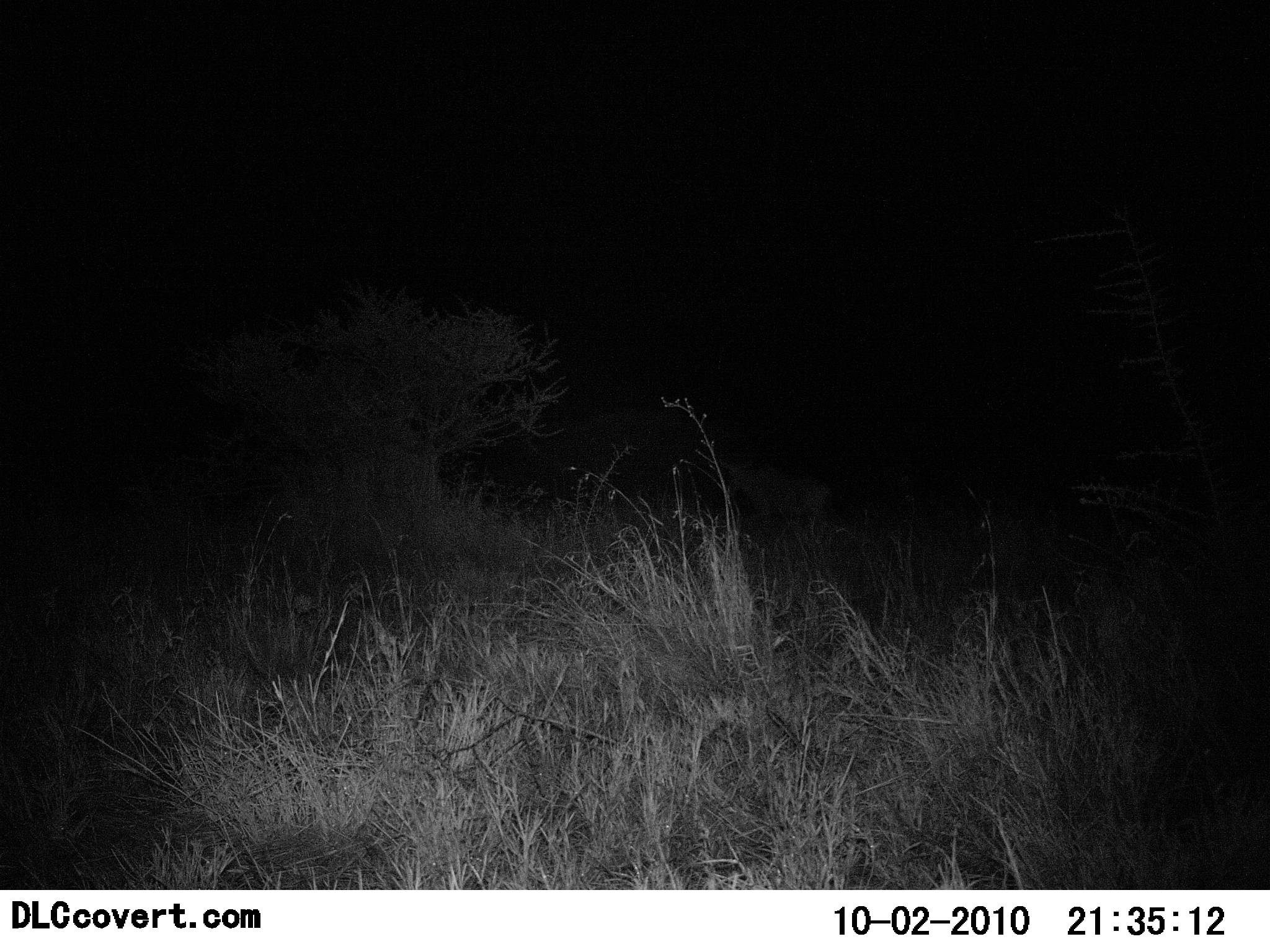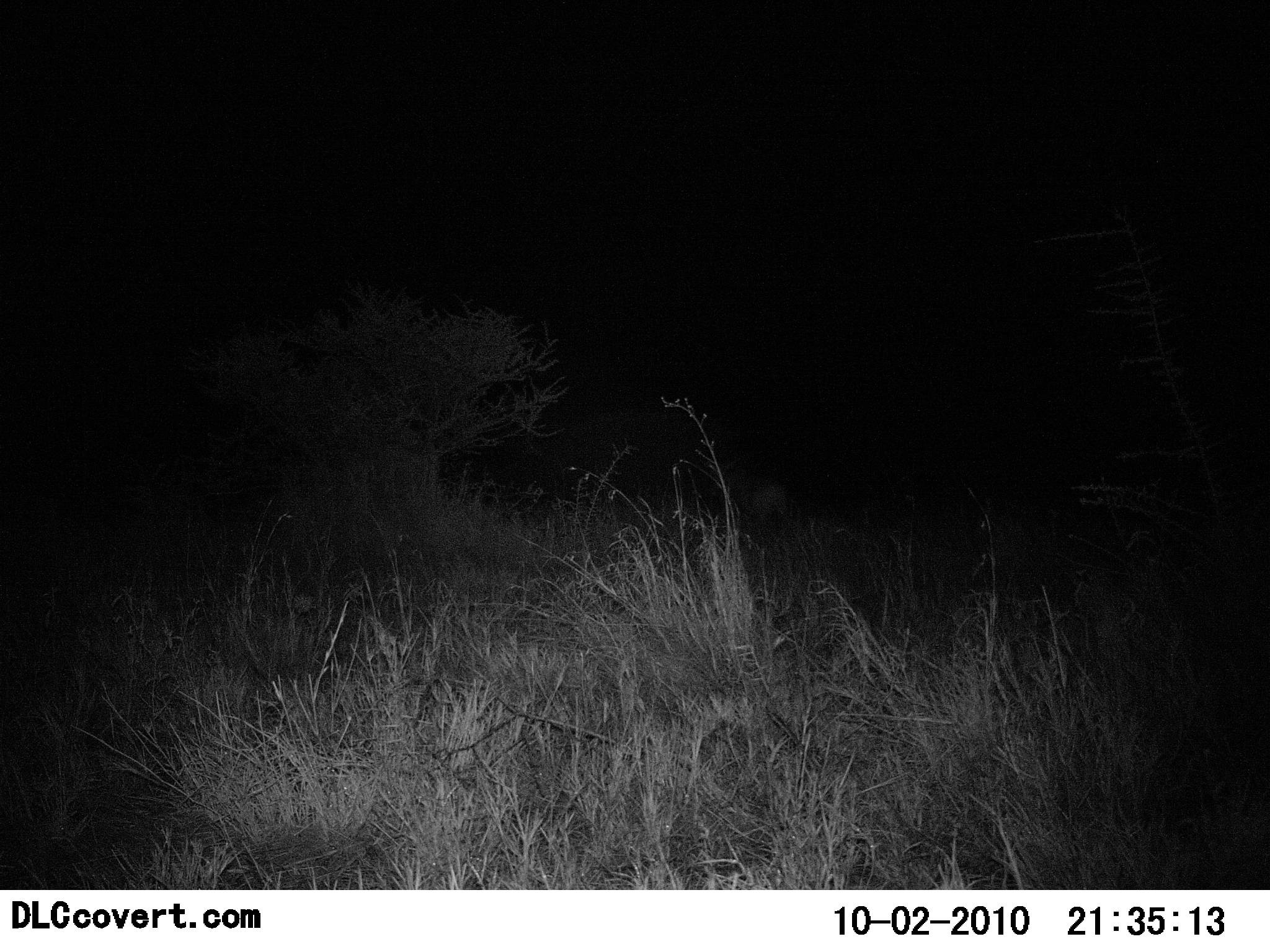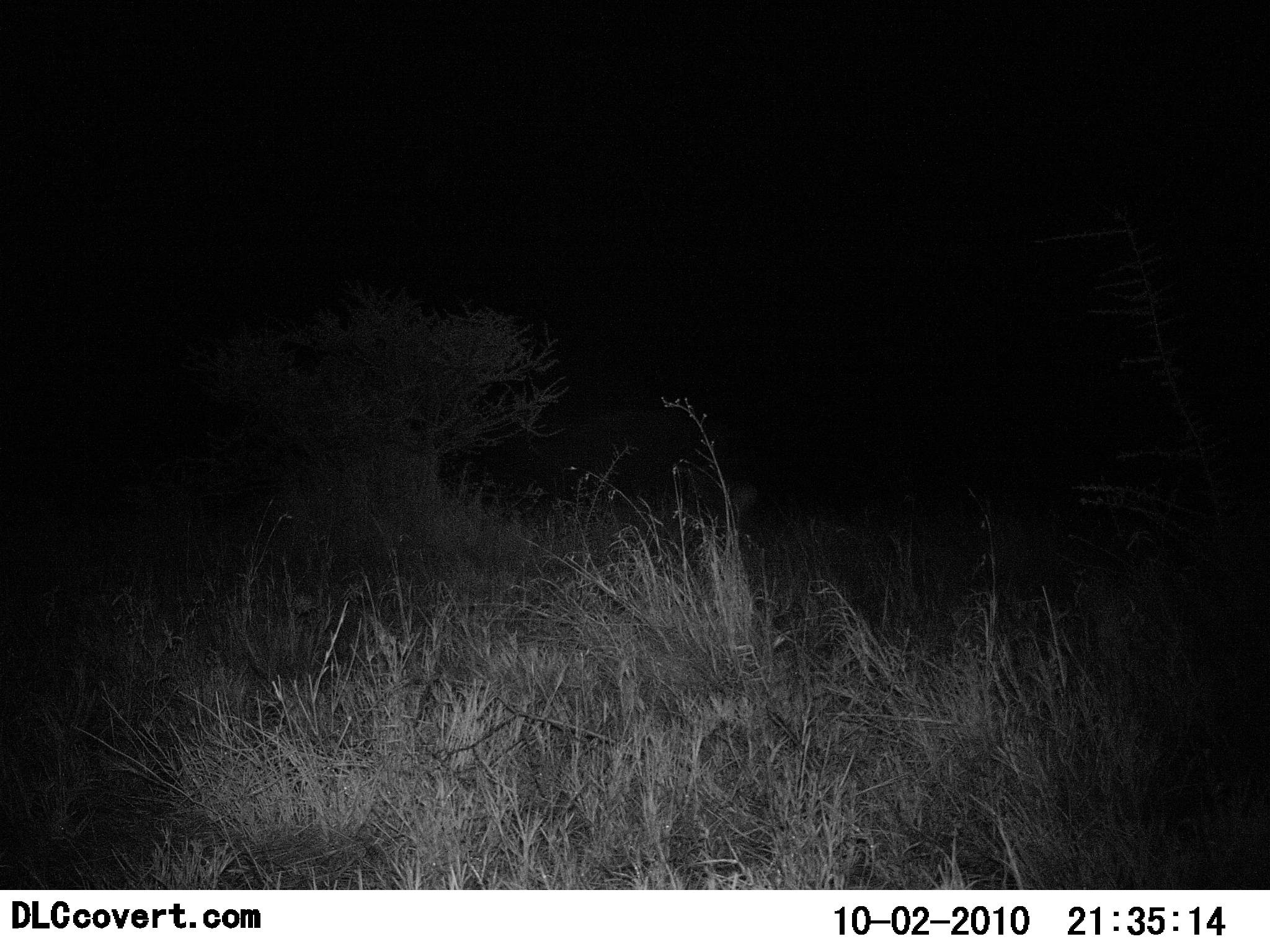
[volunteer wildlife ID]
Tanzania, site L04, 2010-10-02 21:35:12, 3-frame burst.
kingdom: Animalia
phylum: Chordata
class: Mammalia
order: Artiodactyla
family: Bovidae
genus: Alcelaphus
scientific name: Alcelaphus buselaphus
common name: hartebeest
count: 1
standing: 33%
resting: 0%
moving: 100%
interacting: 0%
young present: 0%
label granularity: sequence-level